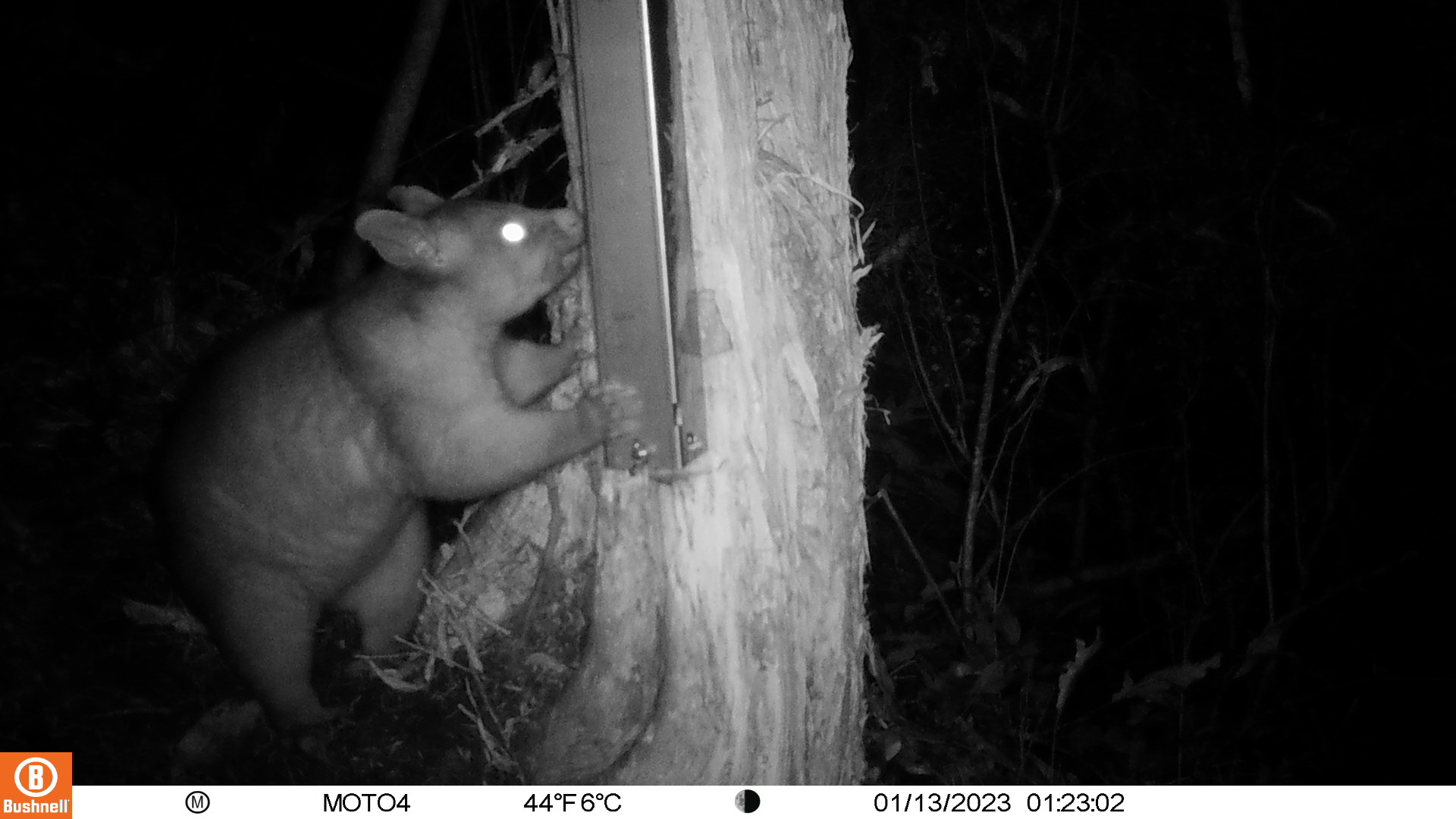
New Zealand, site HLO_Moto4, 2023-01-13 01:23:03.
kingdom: Animalia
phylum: Chordata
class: Mammalia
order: Diprotodontia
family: Phalangeridae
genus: Trichosurus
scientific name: Trichosurus vulpecula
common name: common brushtail possum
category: possum